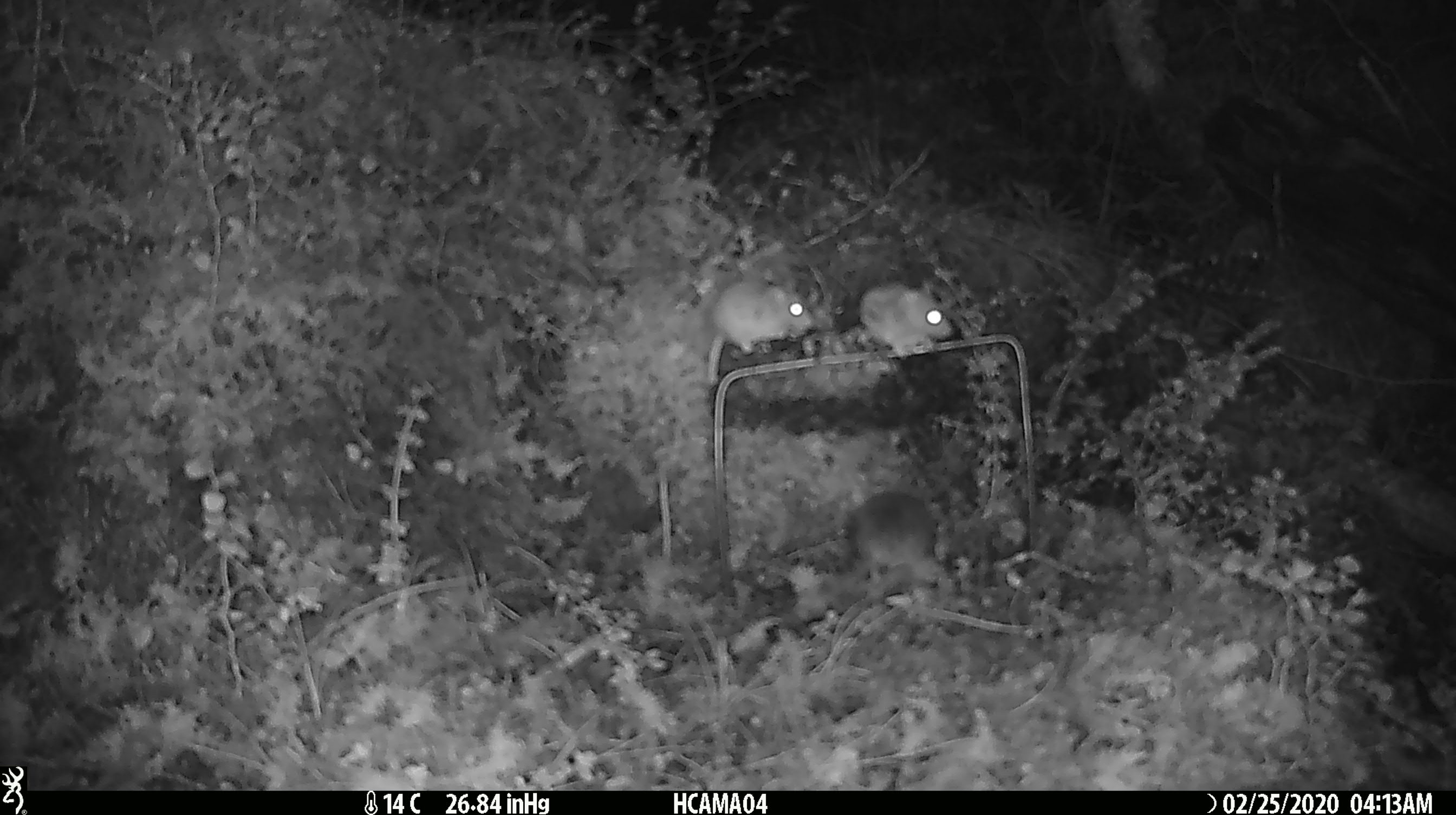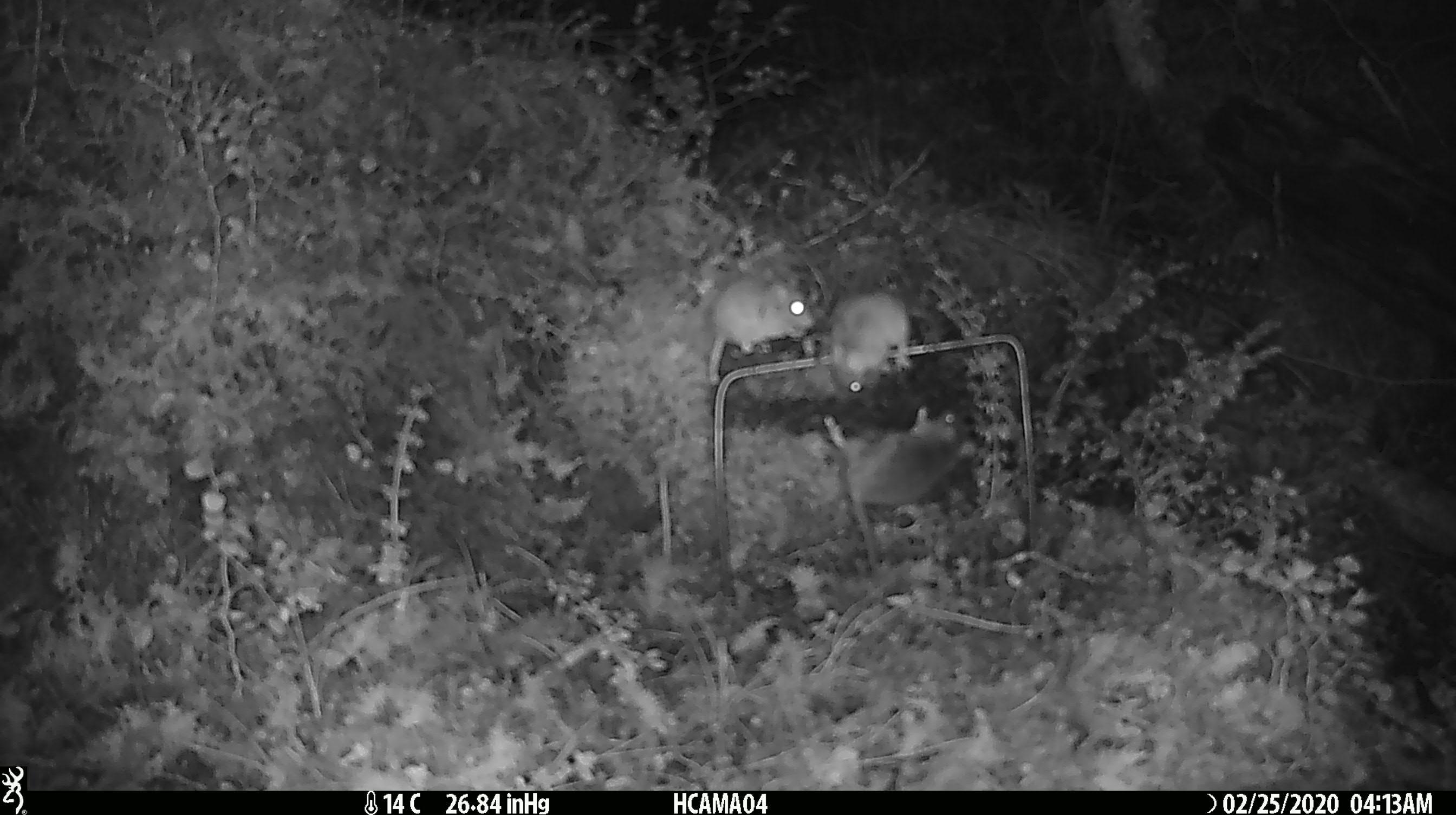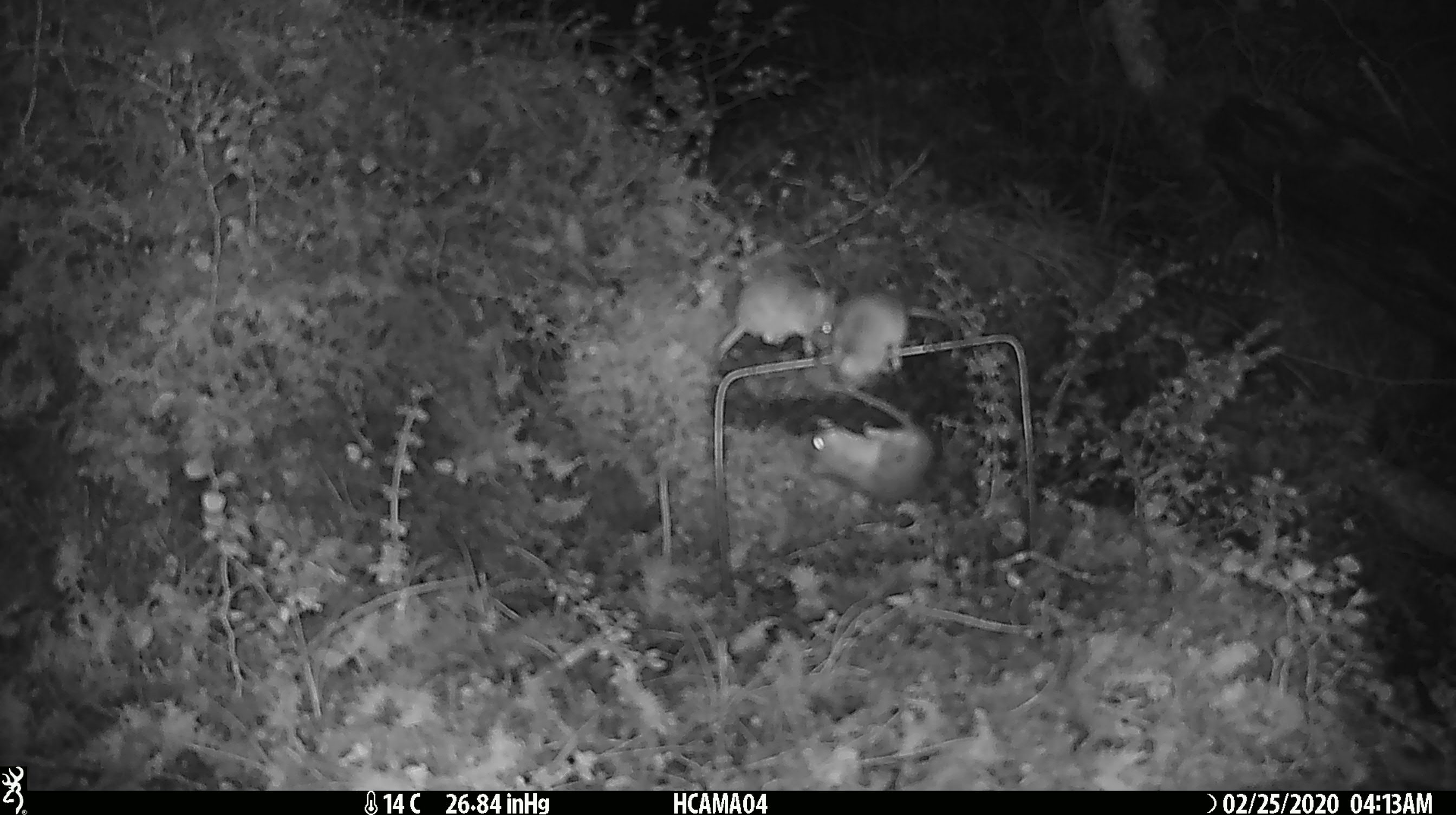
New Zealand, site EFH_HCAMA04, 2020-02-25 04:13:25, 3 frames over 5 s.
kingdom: Animalia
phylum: Chordata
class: Mammalia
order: Rodentia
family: Muridae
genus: Mus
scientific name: Mus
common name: mouse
Mouse (Mus).